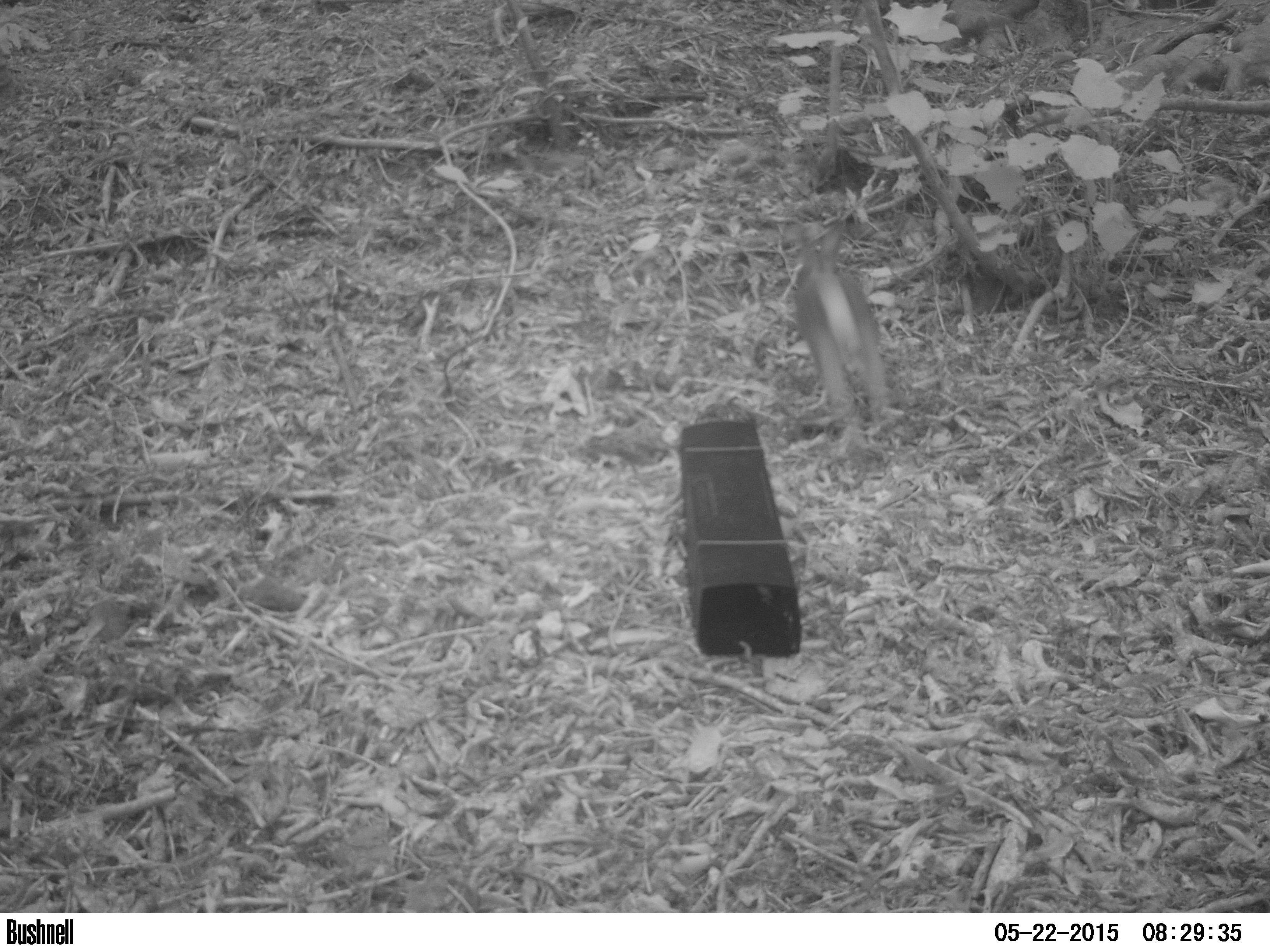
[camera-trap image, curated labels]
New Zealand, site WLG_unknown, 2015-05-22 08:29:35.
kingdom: Animalia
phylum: Chordata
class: Mammalia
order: Lagomorpha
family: Leporidae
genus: Oryctolagus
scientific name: Oryctolagus cuniculus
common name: european rabbit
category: rabbit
Rabbit (european rabbit) (Oryctolagus cuniculus).